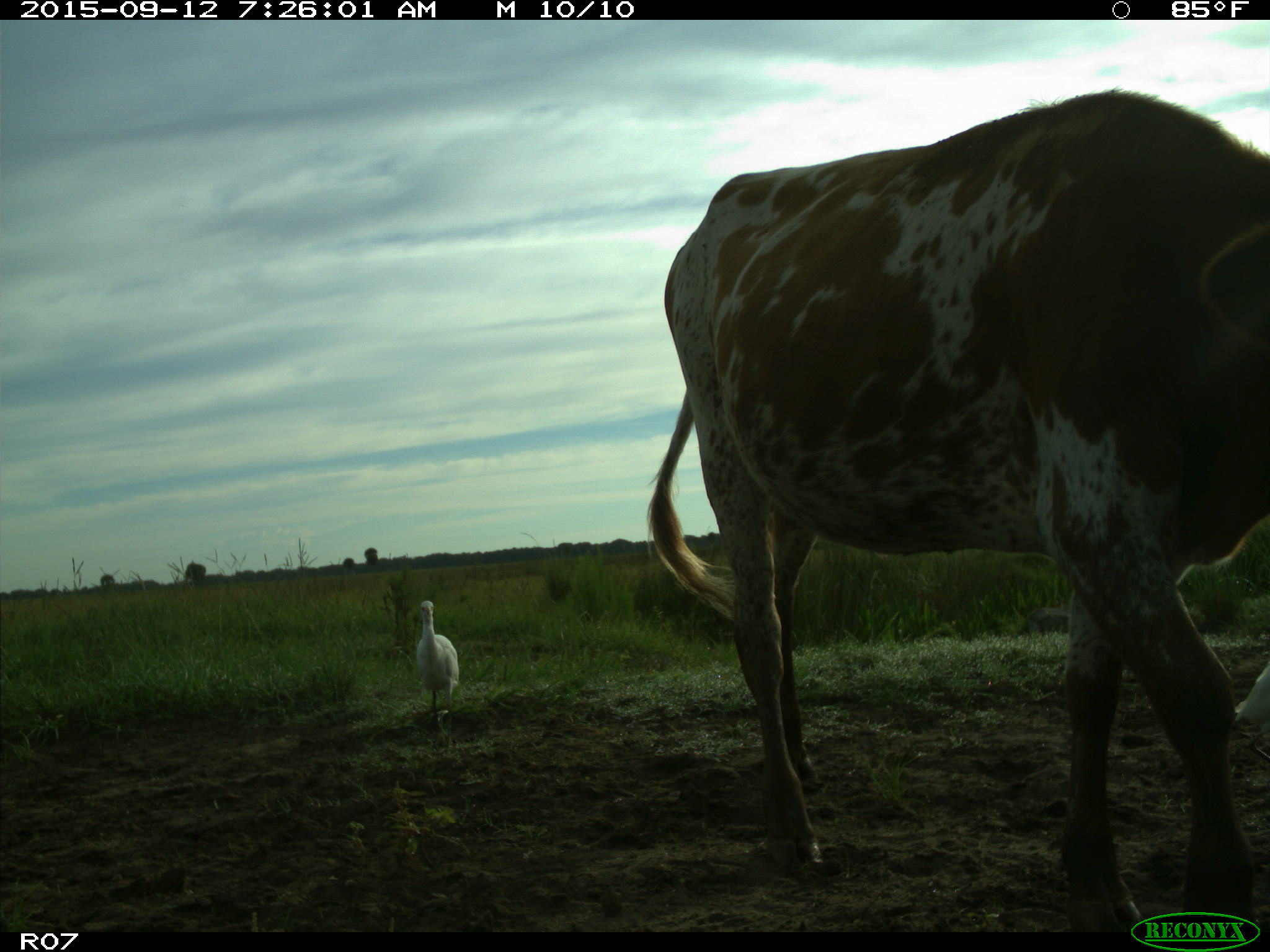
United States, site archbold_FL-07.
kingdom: Animalia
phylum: Chordata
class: Mammalia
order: Artiodactyla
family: Bovidae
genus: Bos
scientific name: Bos taurus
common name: domestic cow